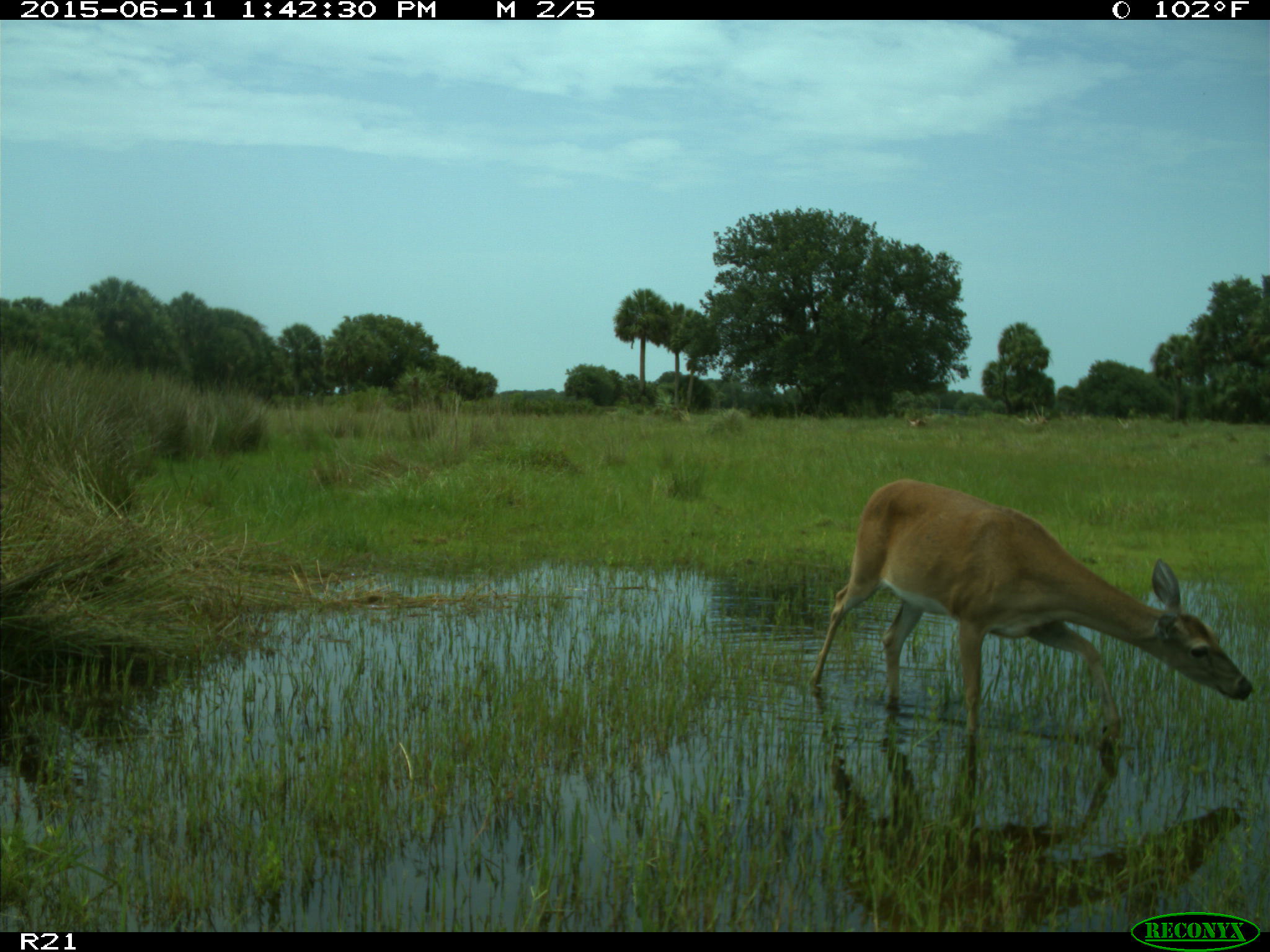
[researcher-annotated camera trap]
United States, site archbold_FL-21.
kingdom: Animalia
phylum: Chordata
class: Mammalia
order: Artiodactyla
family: Cervidae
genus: Odocoileus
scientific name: Odocoileus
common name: deer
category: unidentified deer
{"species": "unidentified deer (deer) (Odocoileus)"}